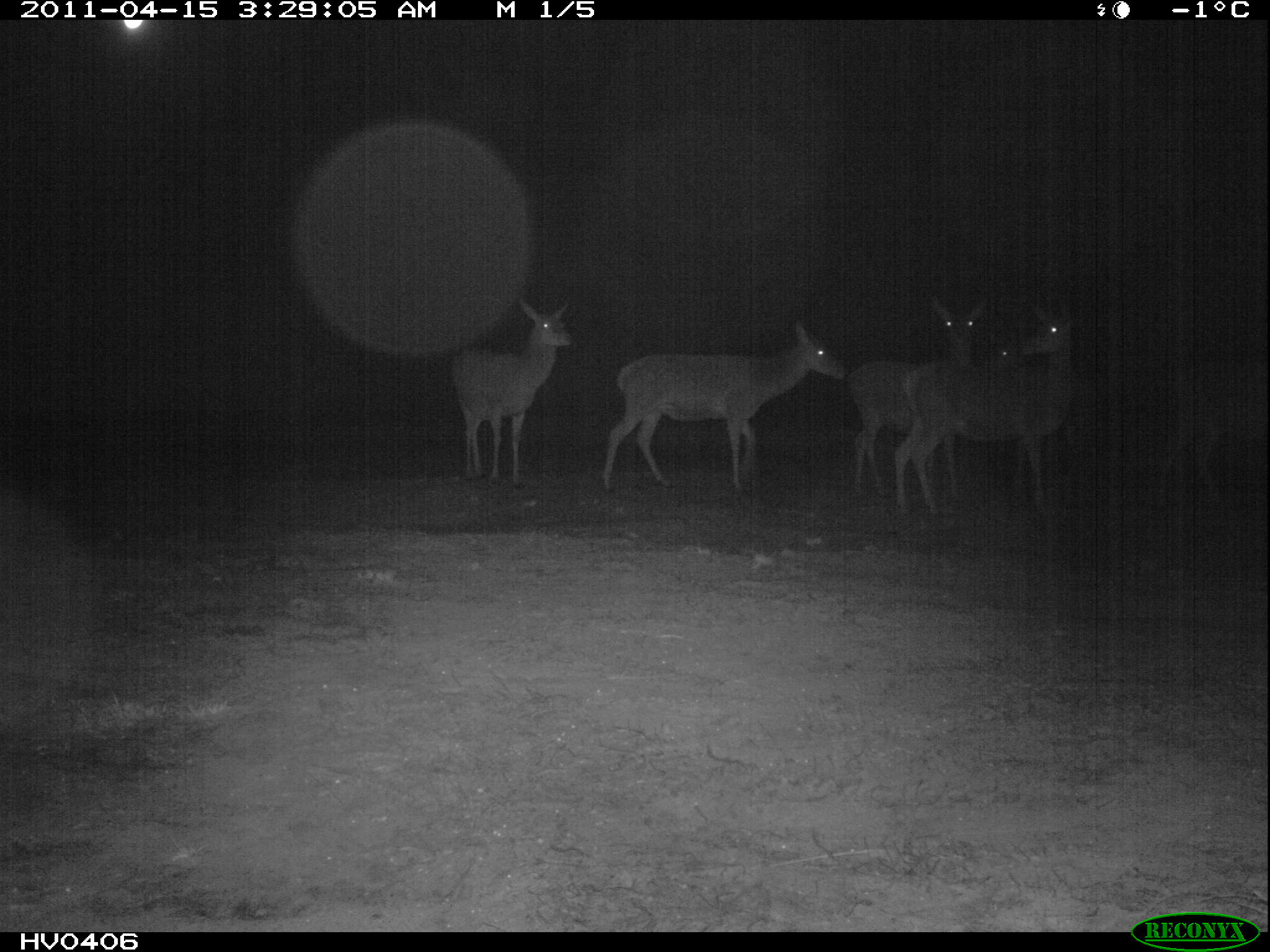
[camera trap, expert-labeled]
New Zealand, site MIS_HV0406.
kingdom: Animalia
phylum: Chordata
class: Mammalia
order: Artiodactyla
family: Cervidae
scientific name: Cervidae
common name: deer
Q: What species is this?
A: Deer (Cervidae).